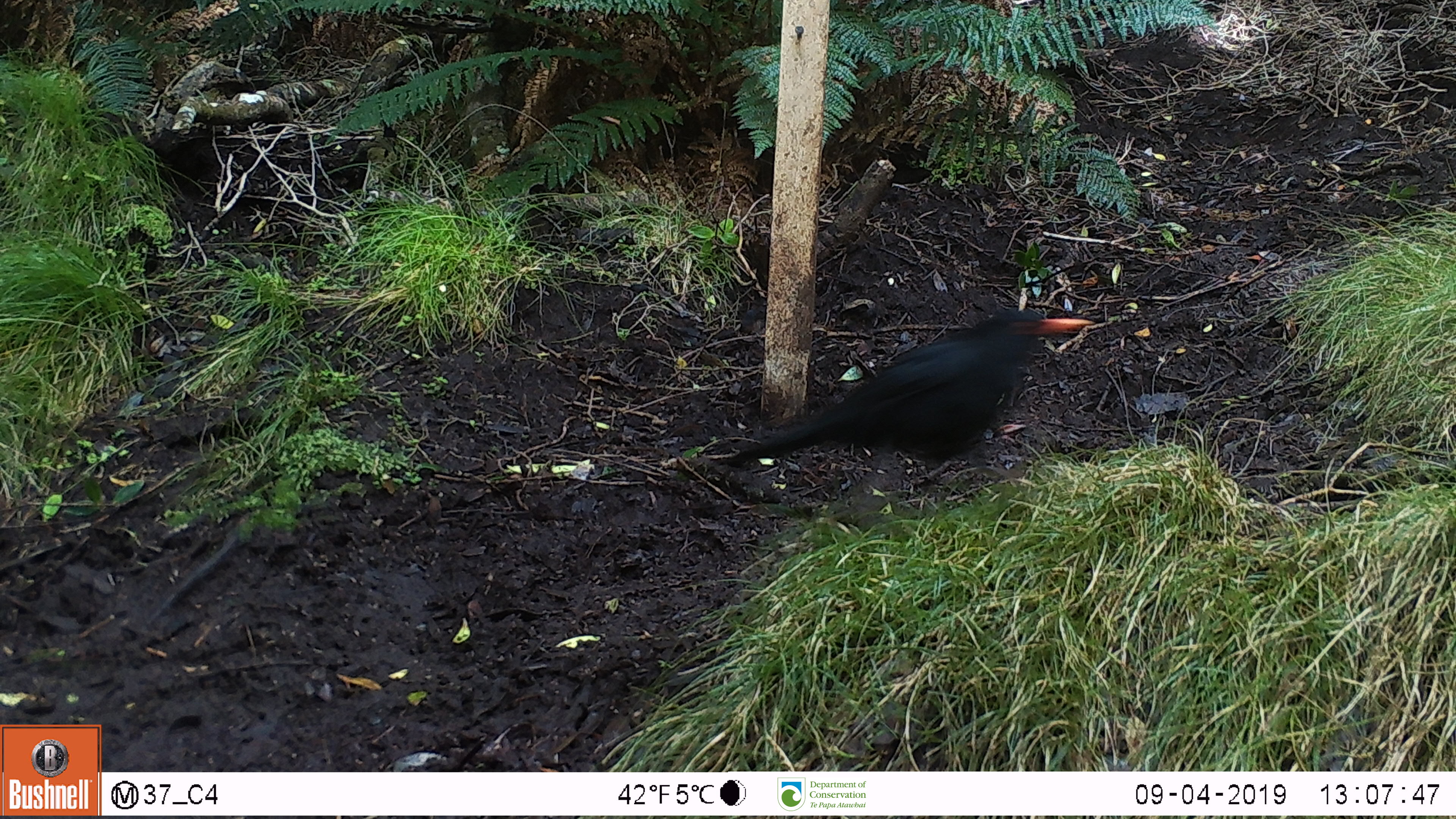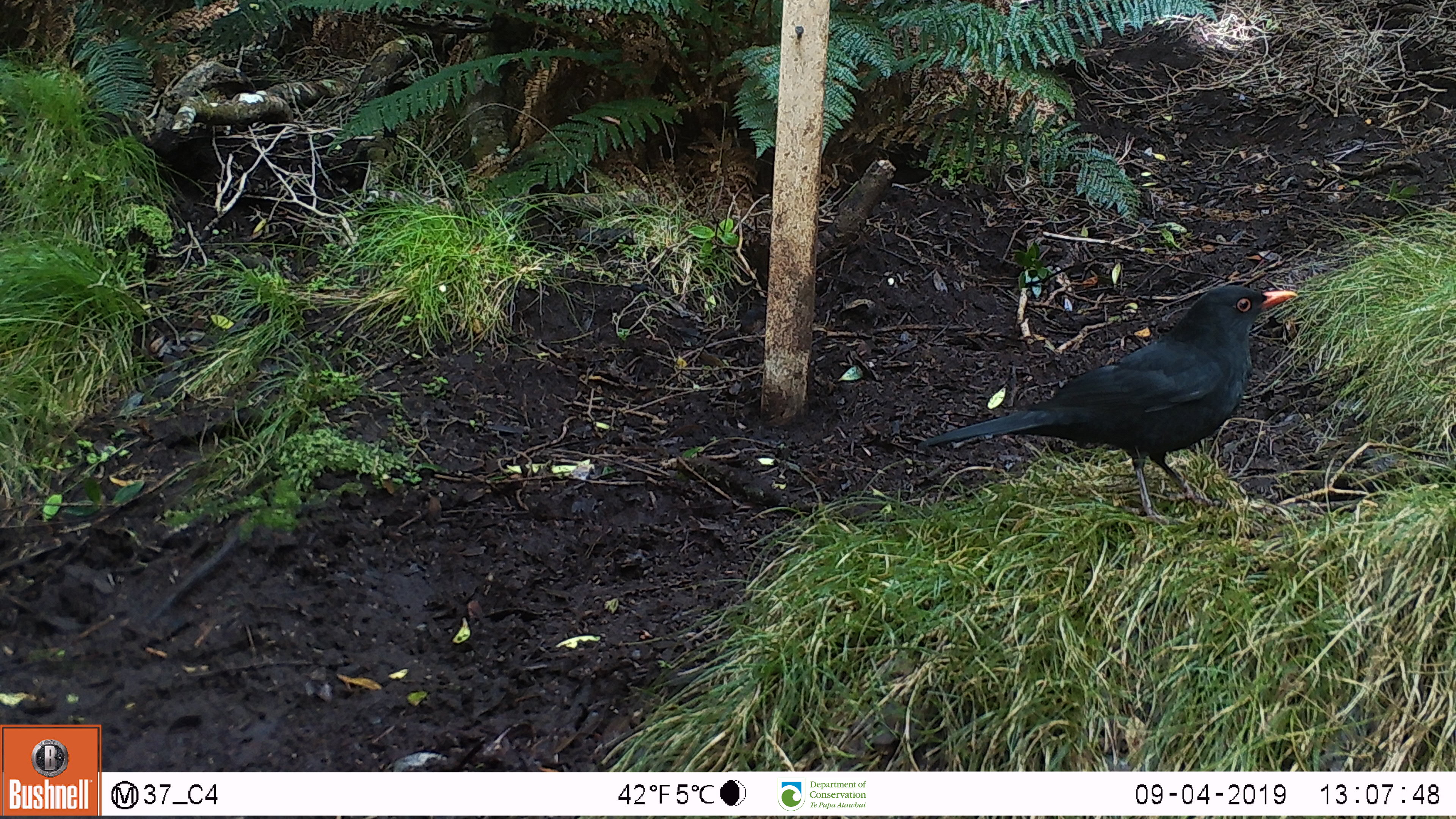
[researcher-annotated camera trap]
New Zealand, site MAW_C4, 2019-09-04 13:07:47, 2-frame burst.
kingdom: Animalia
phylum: Chordata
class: Aves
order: Passeriformes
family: Turdidae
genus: Turdus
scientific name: Turdus merula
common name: eurasian blackbird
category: blackbird